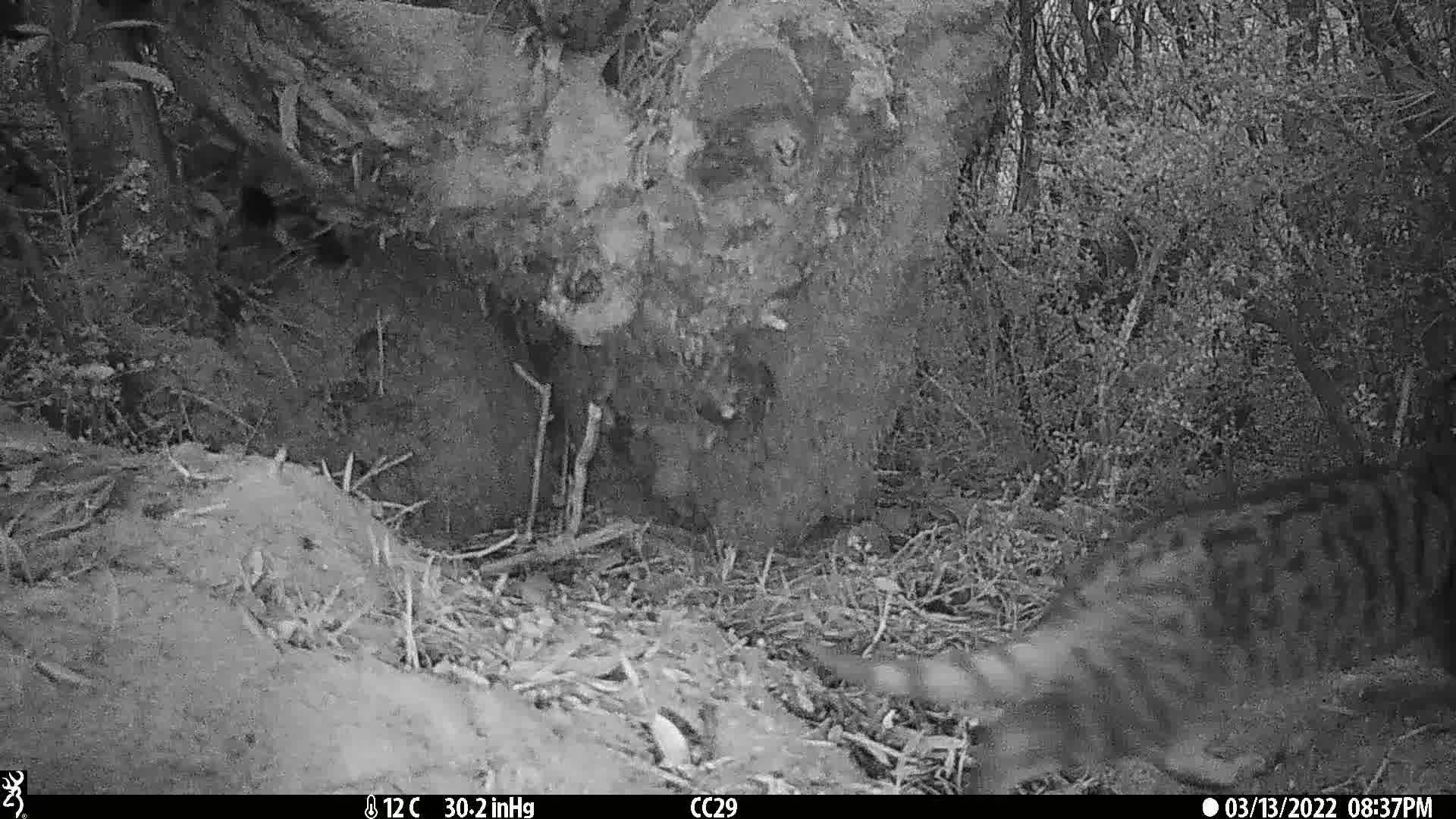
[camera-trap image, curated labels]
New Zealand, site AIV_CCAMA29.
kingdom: Animalia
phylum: Chordata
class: Mammalia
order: Carnivora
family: Felidae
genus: Felis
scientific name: Felis catus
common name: domestic cat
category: cat